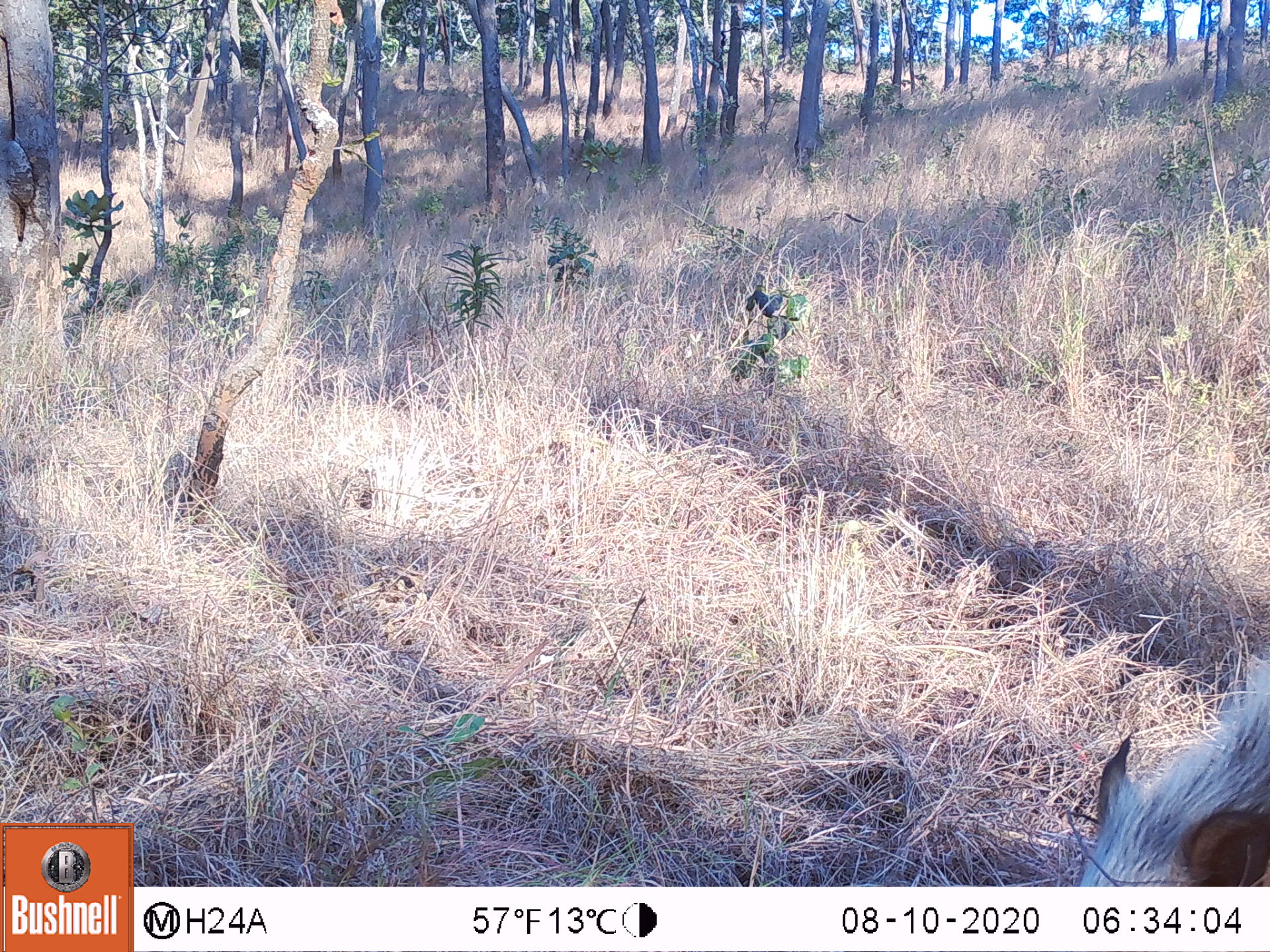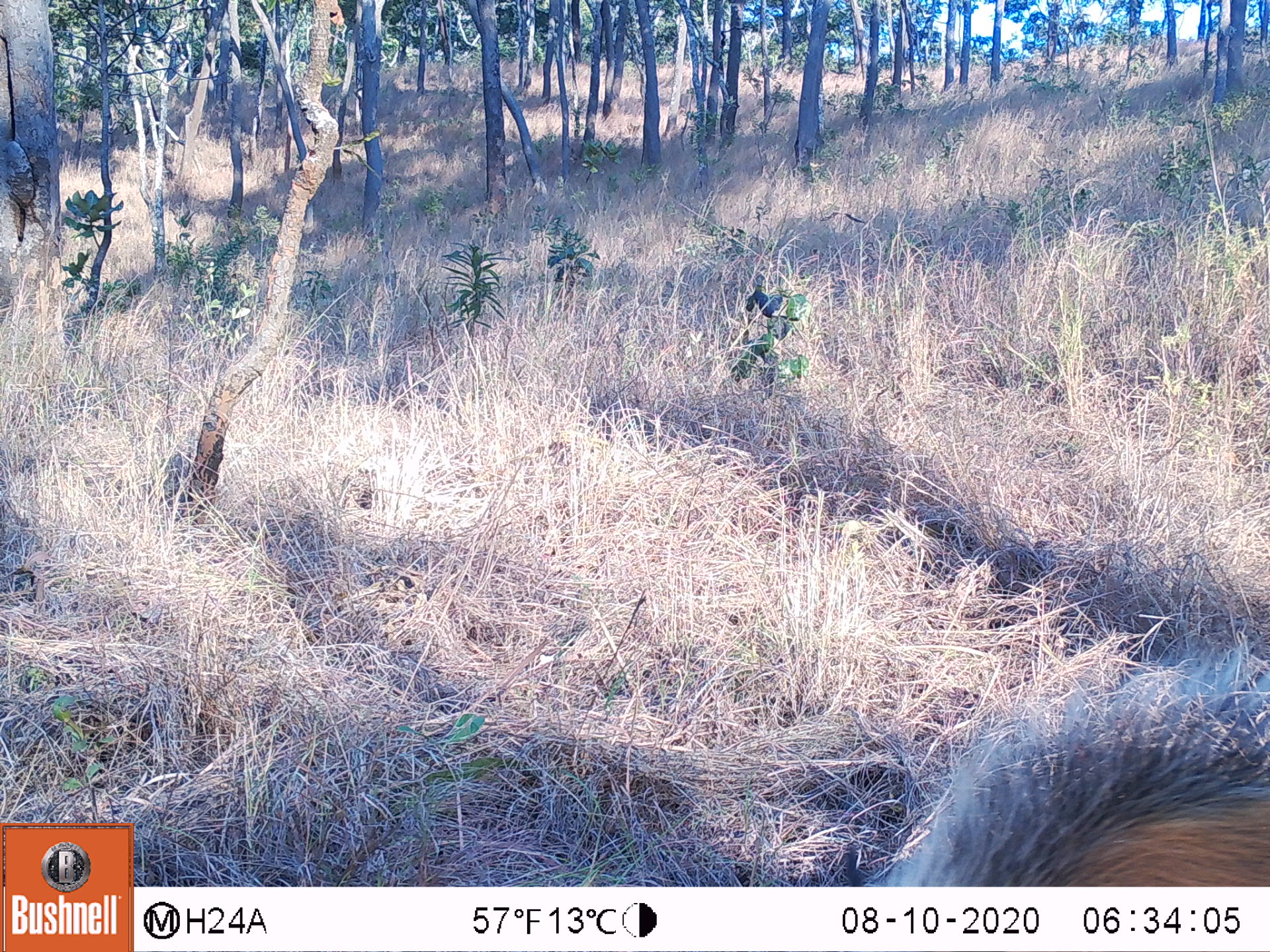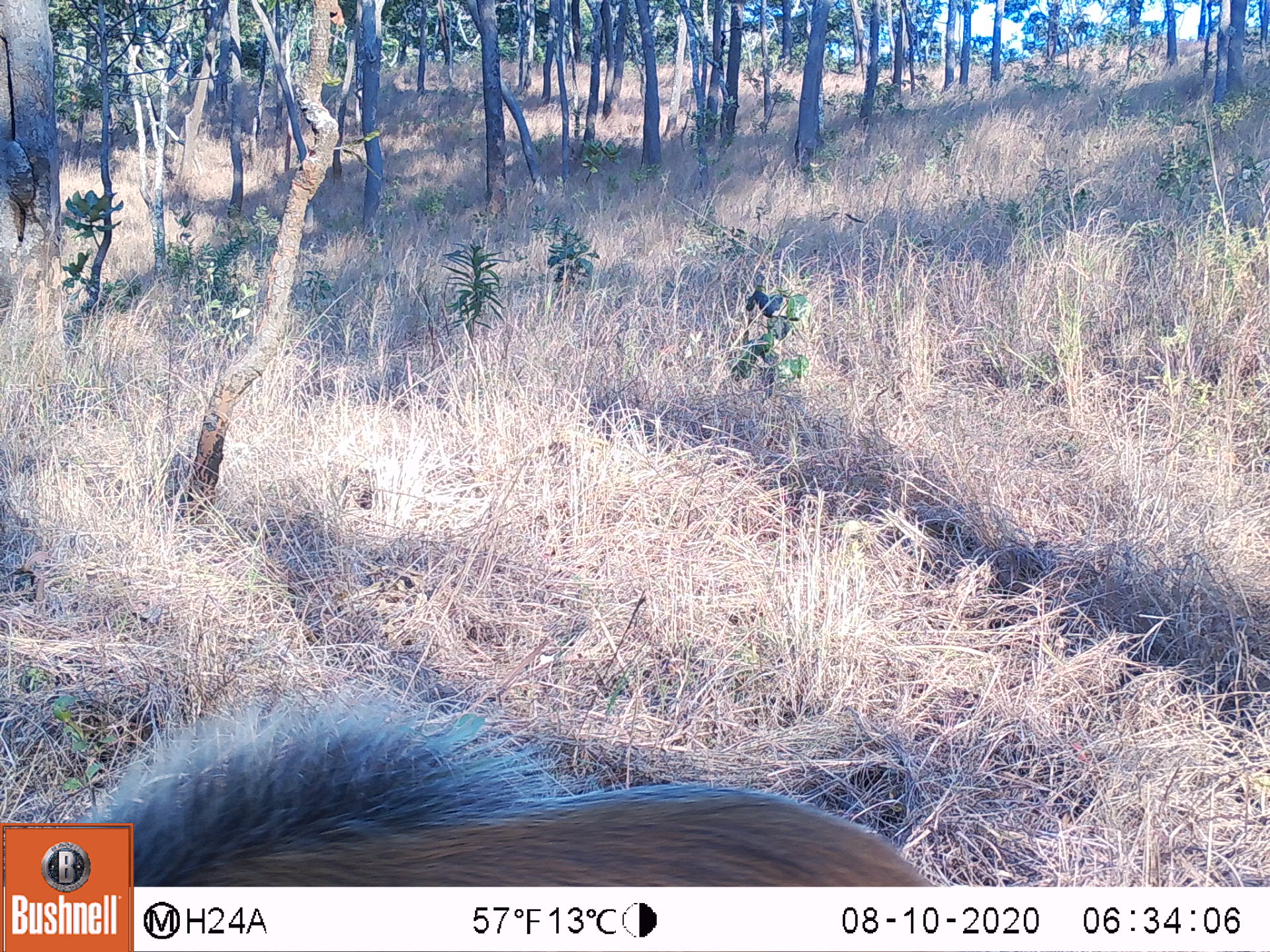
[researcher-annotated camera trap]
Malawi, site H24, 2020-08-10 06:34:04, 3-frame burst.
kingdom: Animalia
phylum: Chordata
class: Mammalia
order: Artiodactyla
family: Suidae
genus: Potamochoerus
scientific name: Potamochoerus larvatus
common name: bushpig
Bushpig (Potamochoerus larvatus), count 1.